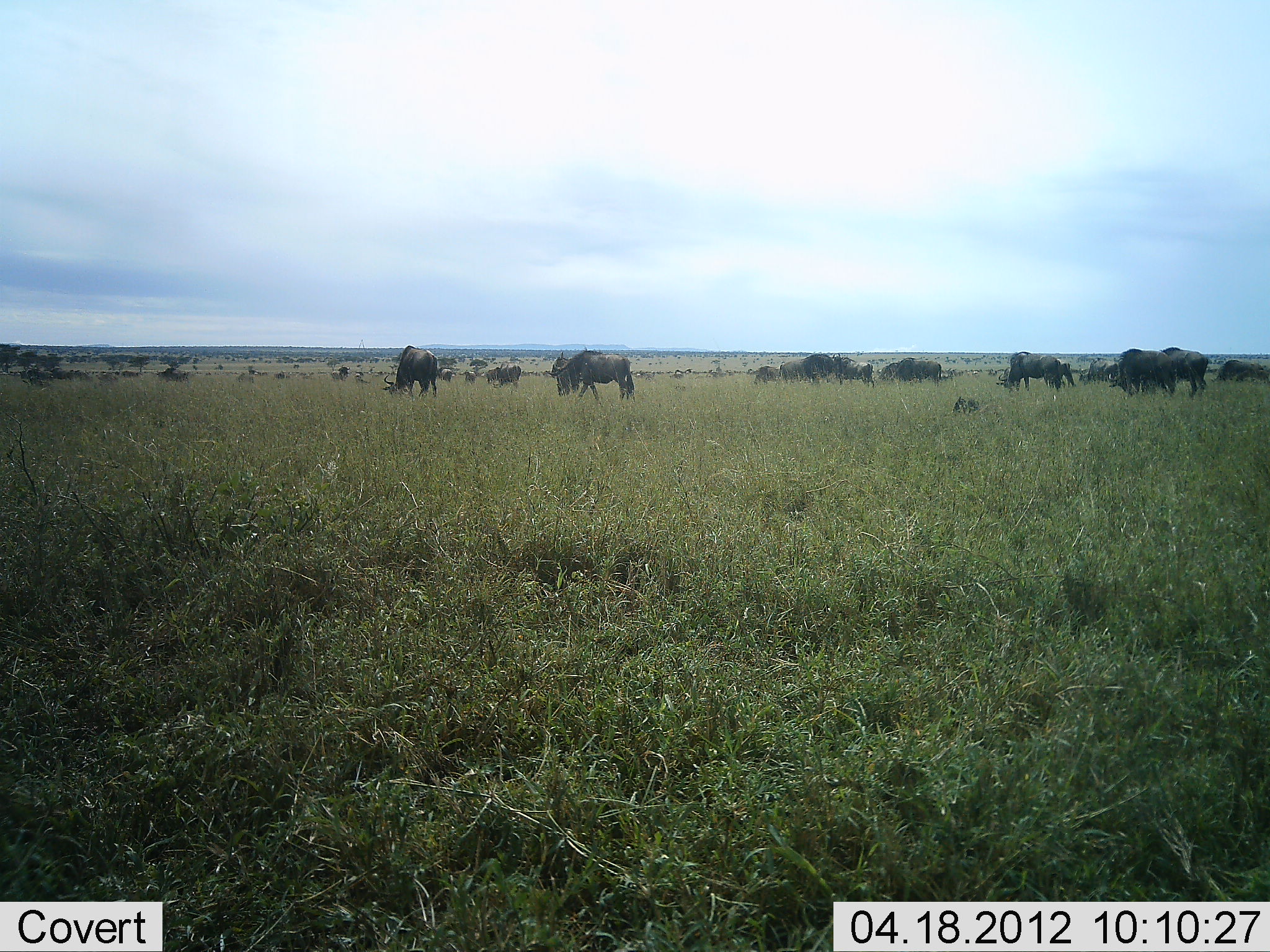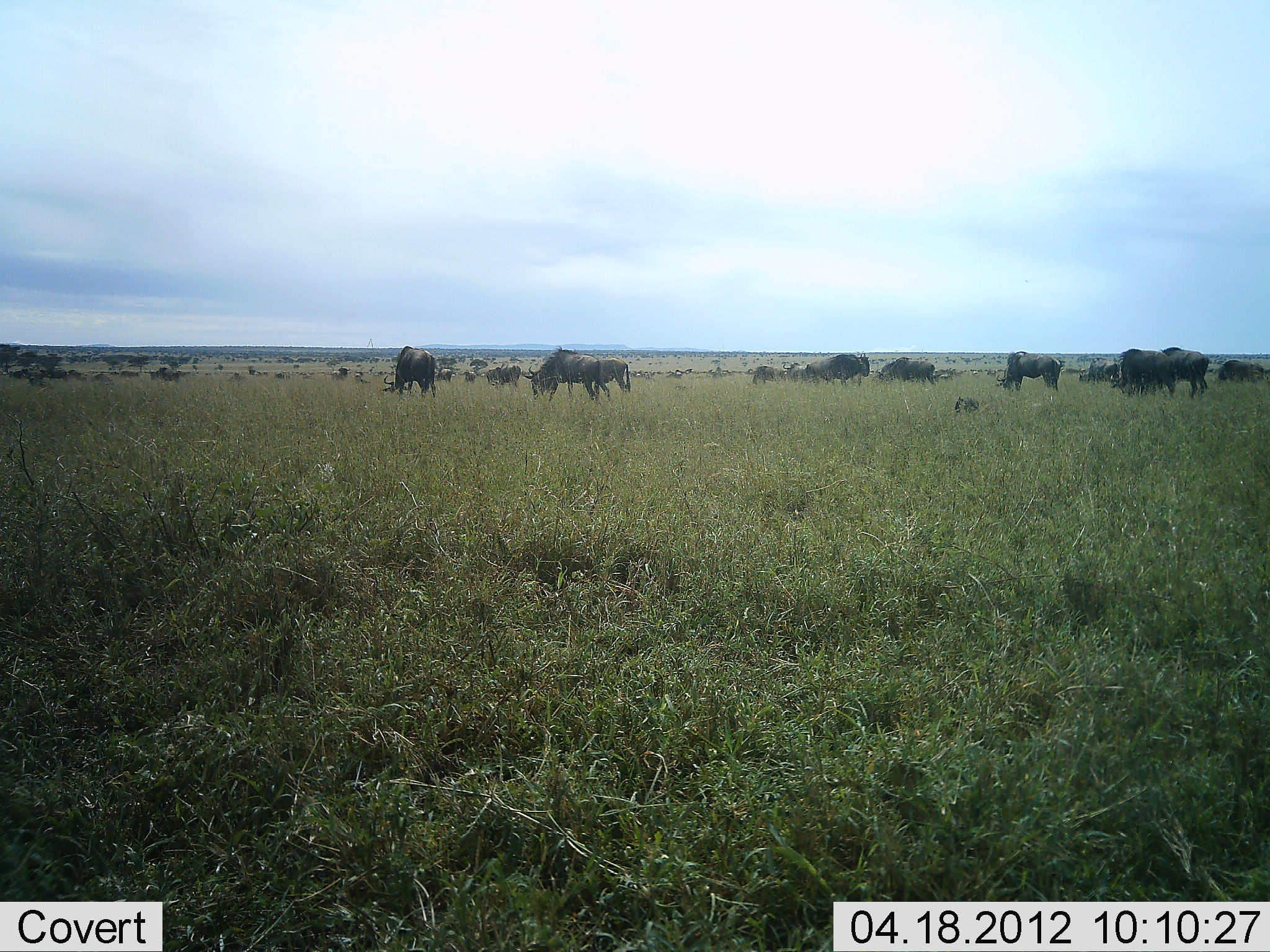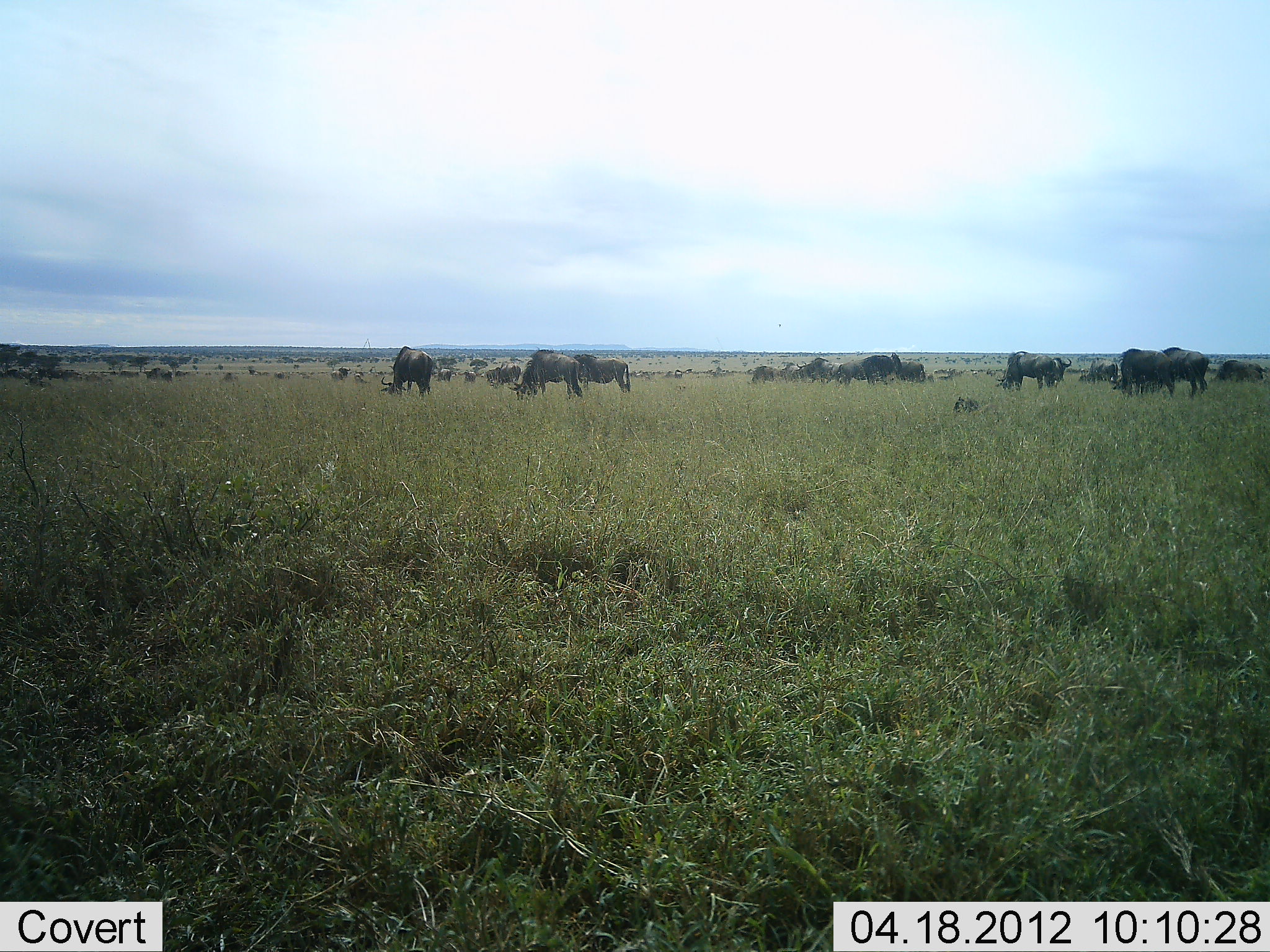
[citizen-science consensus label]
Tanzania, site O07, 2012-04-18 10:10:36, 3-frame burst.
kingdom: Animalia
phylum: Chordata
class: Mammalia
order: Artiodactyla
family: Bovidae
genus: Connochaetes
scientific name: Connochaetes taurinus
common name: blue wildebeest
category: wildebeest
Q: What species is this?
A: Wildebeest (blue wildebeest) (Connochaetes taurinus).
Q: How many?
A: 11-50.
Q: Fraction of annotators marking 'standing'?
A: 56%.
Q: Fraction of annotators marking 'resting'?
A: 17%.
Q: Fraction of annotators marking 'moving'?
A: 56%.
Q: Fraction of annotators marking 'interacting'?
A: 6%.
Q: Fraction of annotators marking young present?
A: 17%.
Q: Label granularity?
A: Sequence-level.